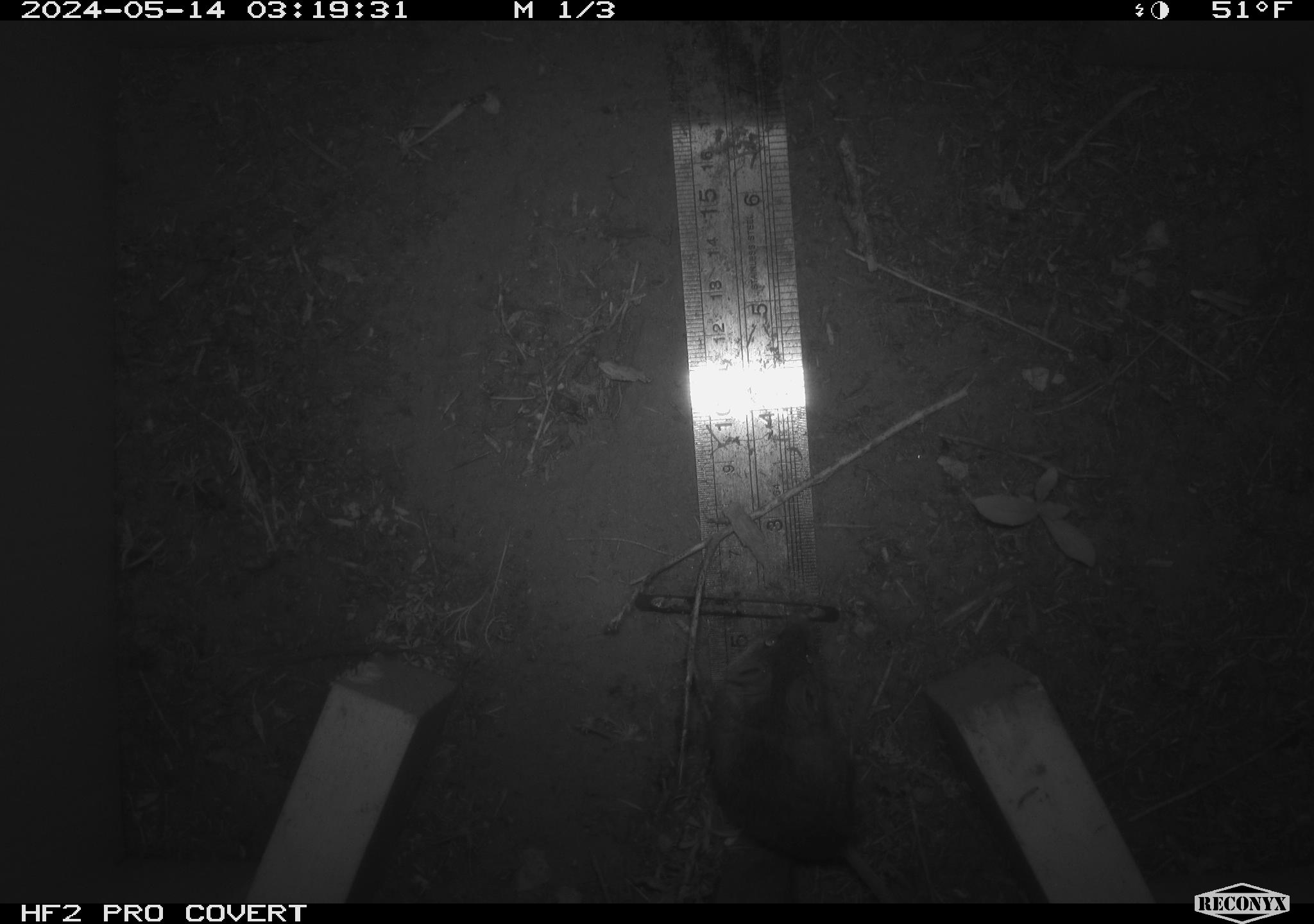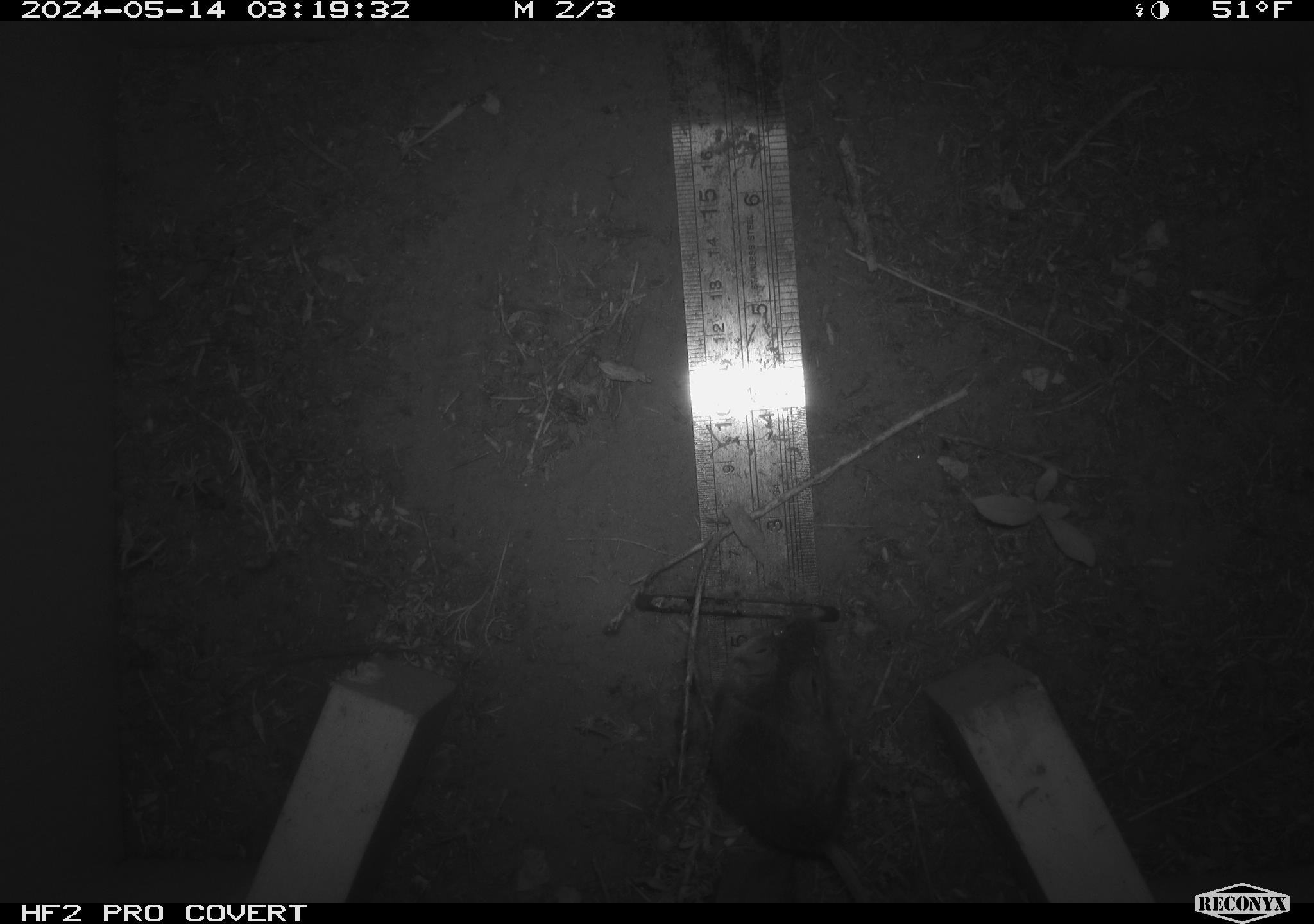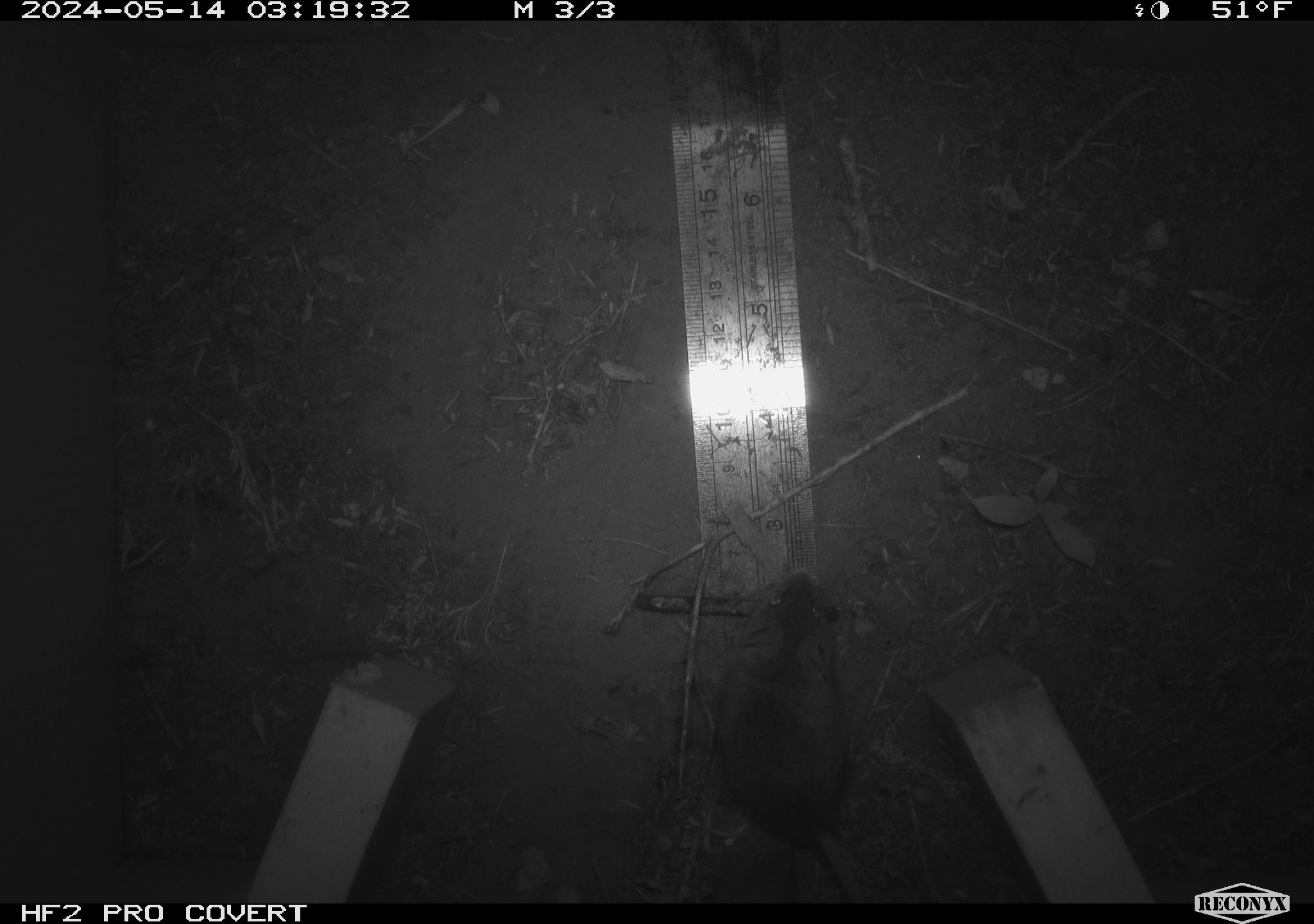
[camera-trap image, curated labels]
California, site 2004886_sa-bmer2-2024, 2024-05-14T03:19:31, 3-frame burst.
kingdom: Animalia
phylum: Chordata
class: Mammalia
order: Rodentia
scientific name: Rodentia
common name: mouse species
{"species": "mouse species (Rodentia)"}